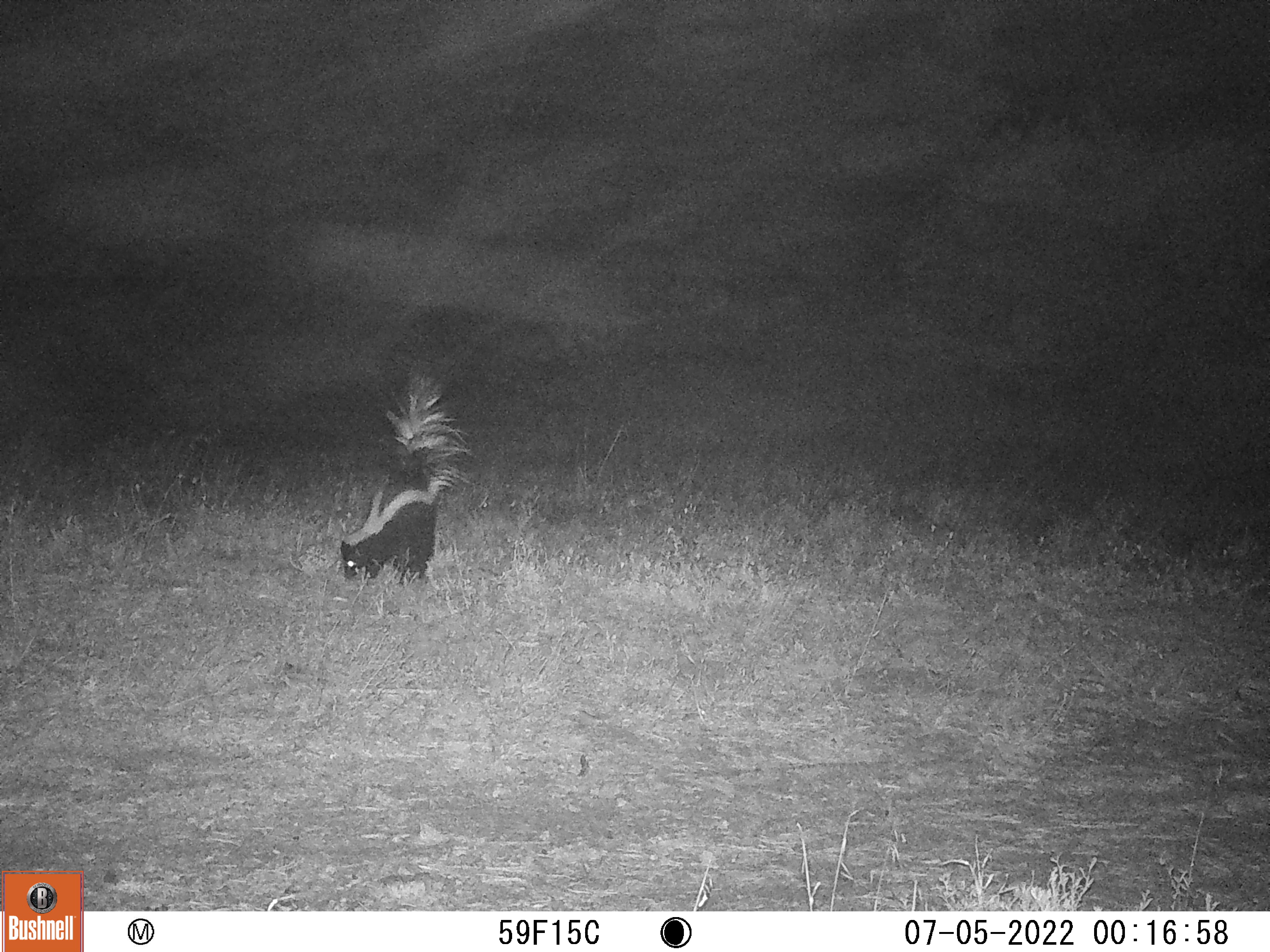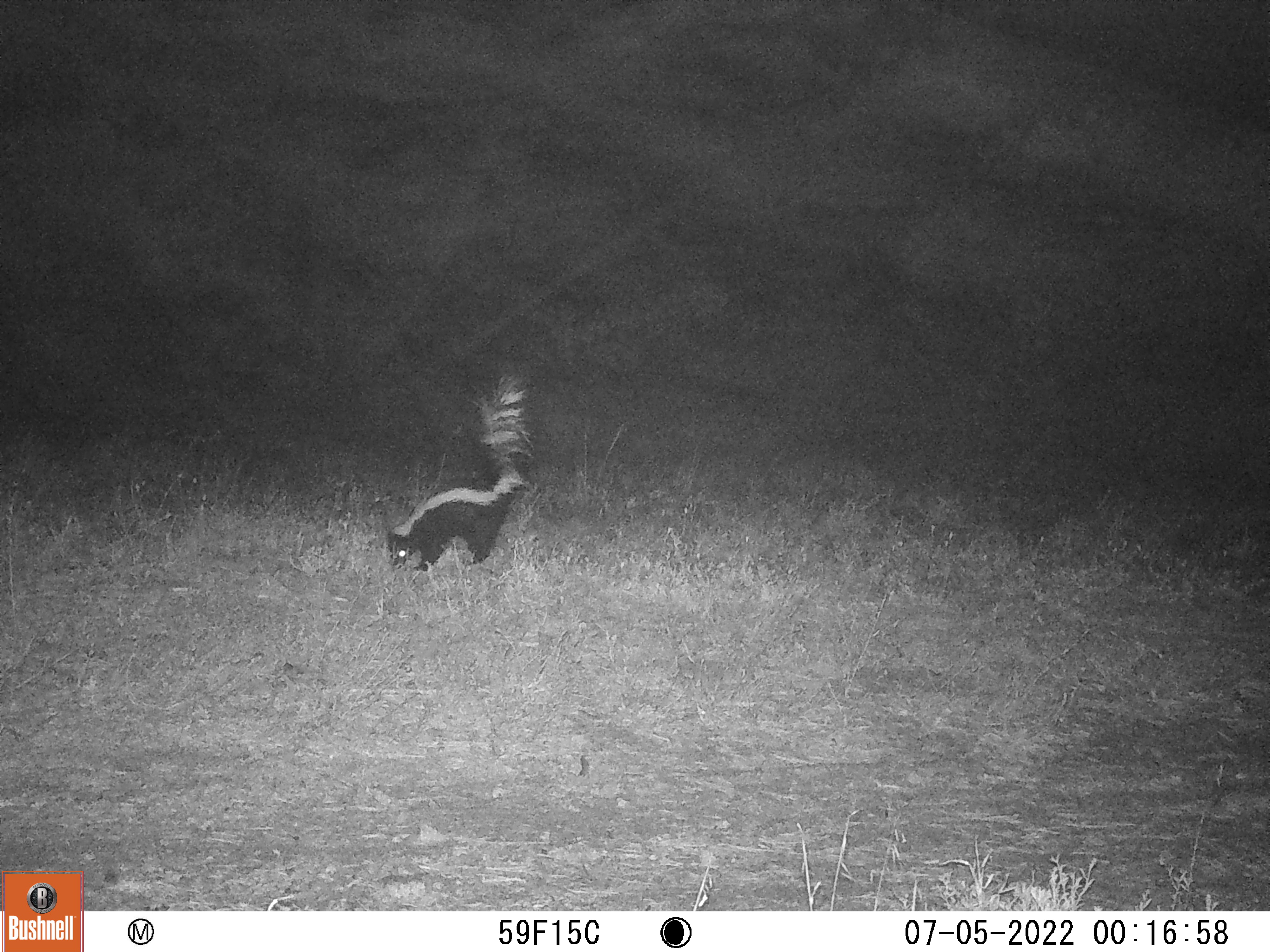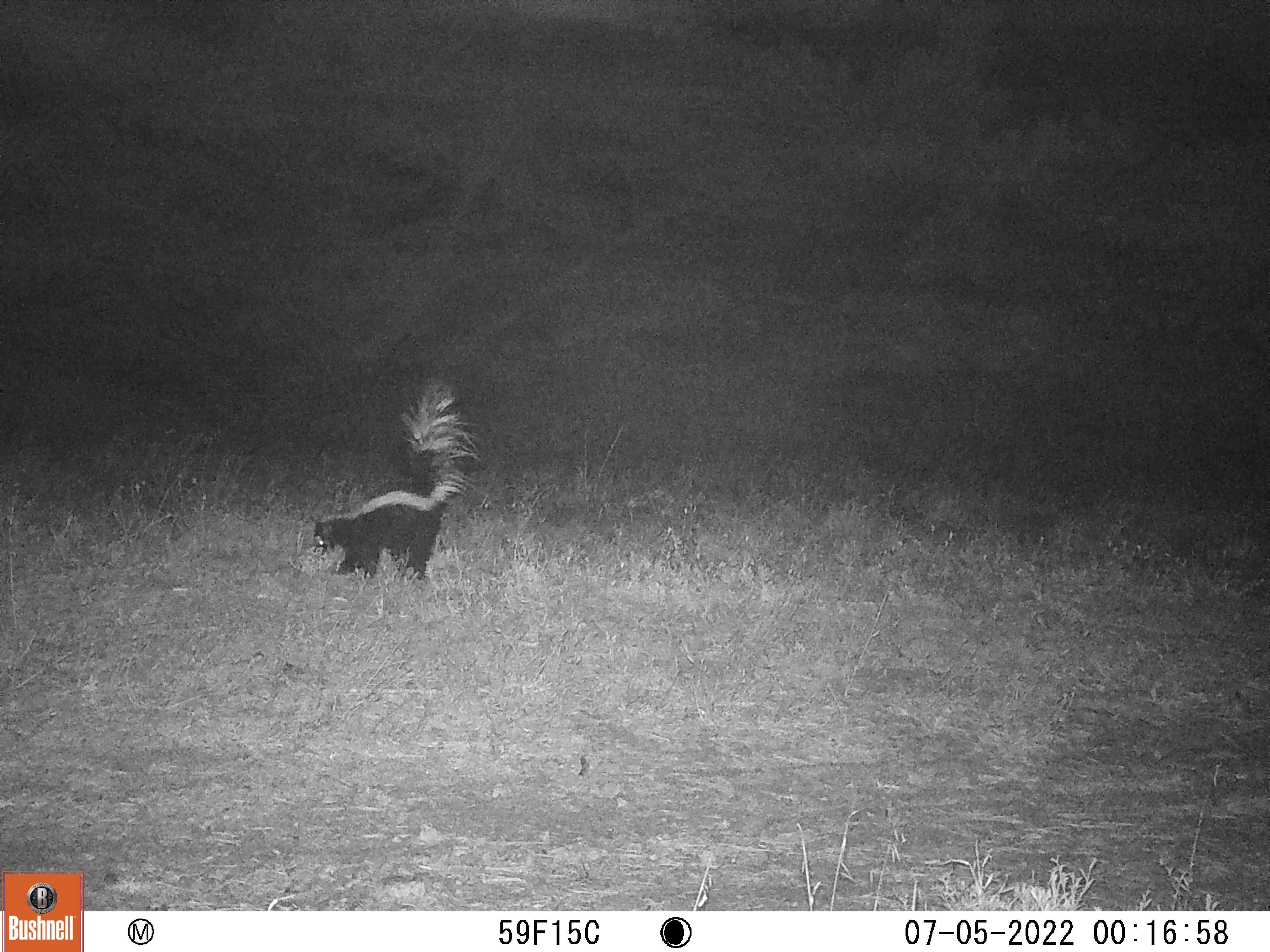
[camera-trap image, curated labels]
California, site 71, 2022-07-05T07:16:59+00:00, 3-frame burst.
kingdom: Animalia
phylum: Chordata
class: Mammalia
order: Carnivora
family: Mephitidae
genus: Mephitis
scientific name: Mephitis mephitis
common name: striped skunk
Striped skunk (Mephitis mephitis).